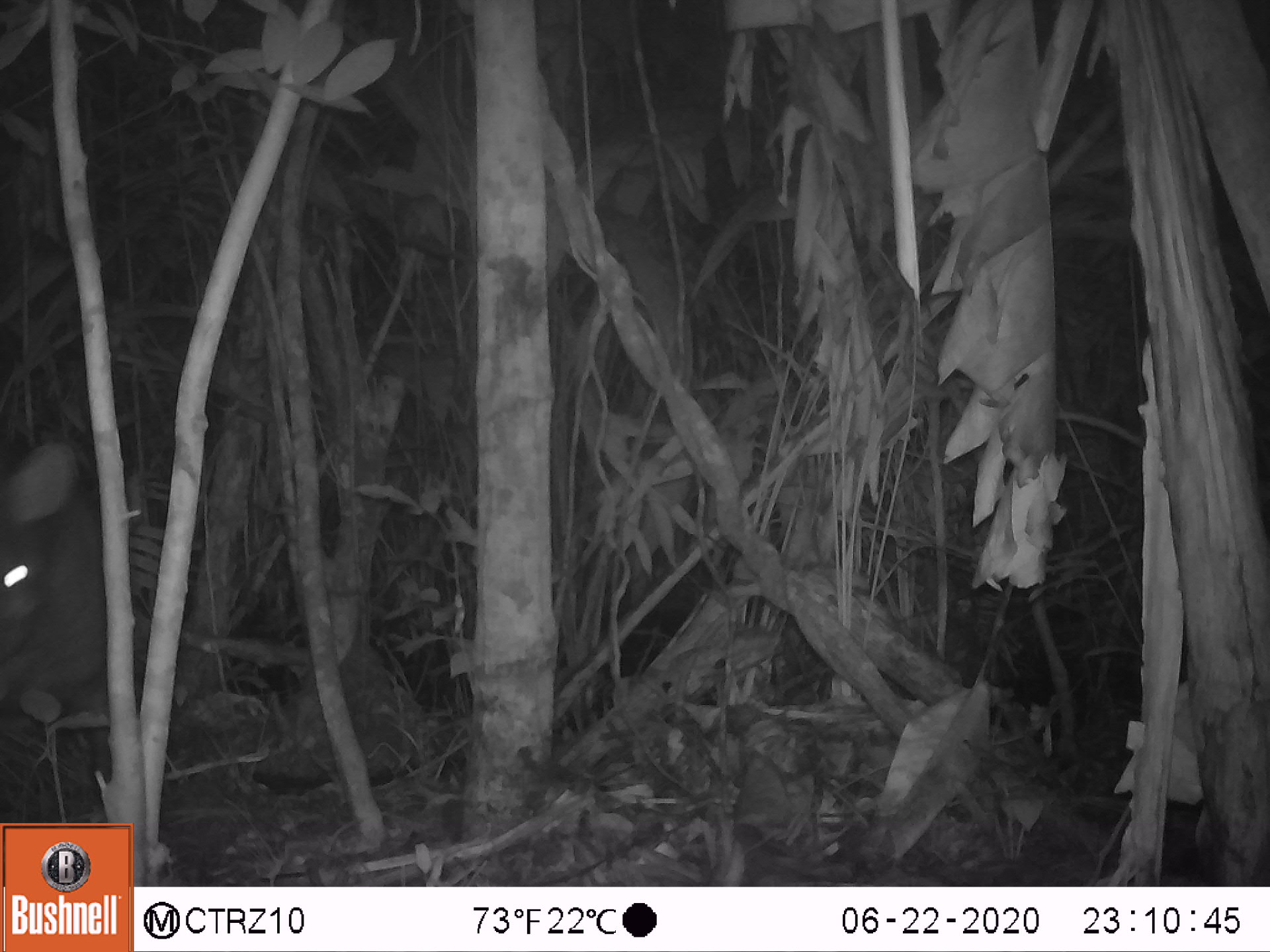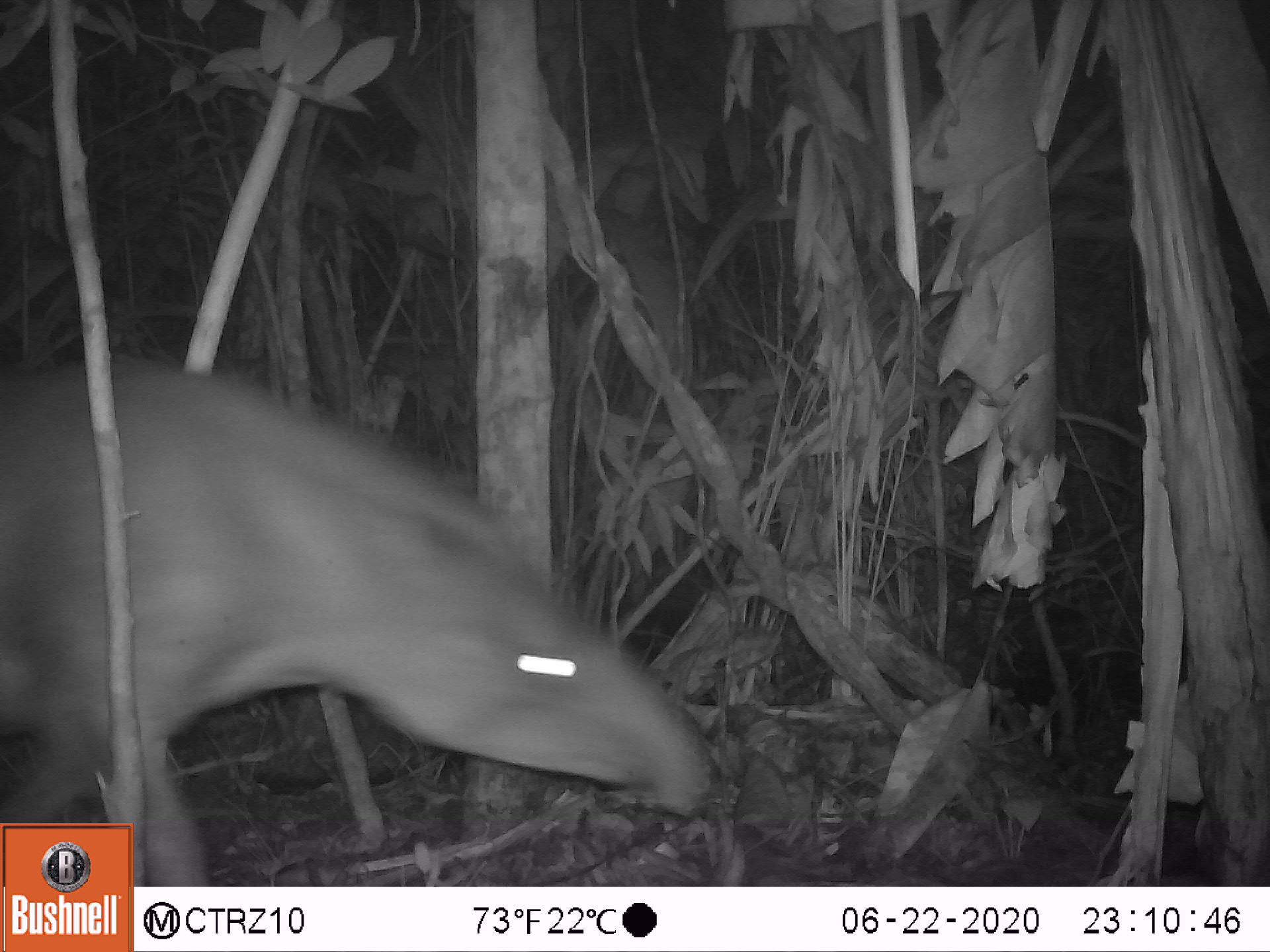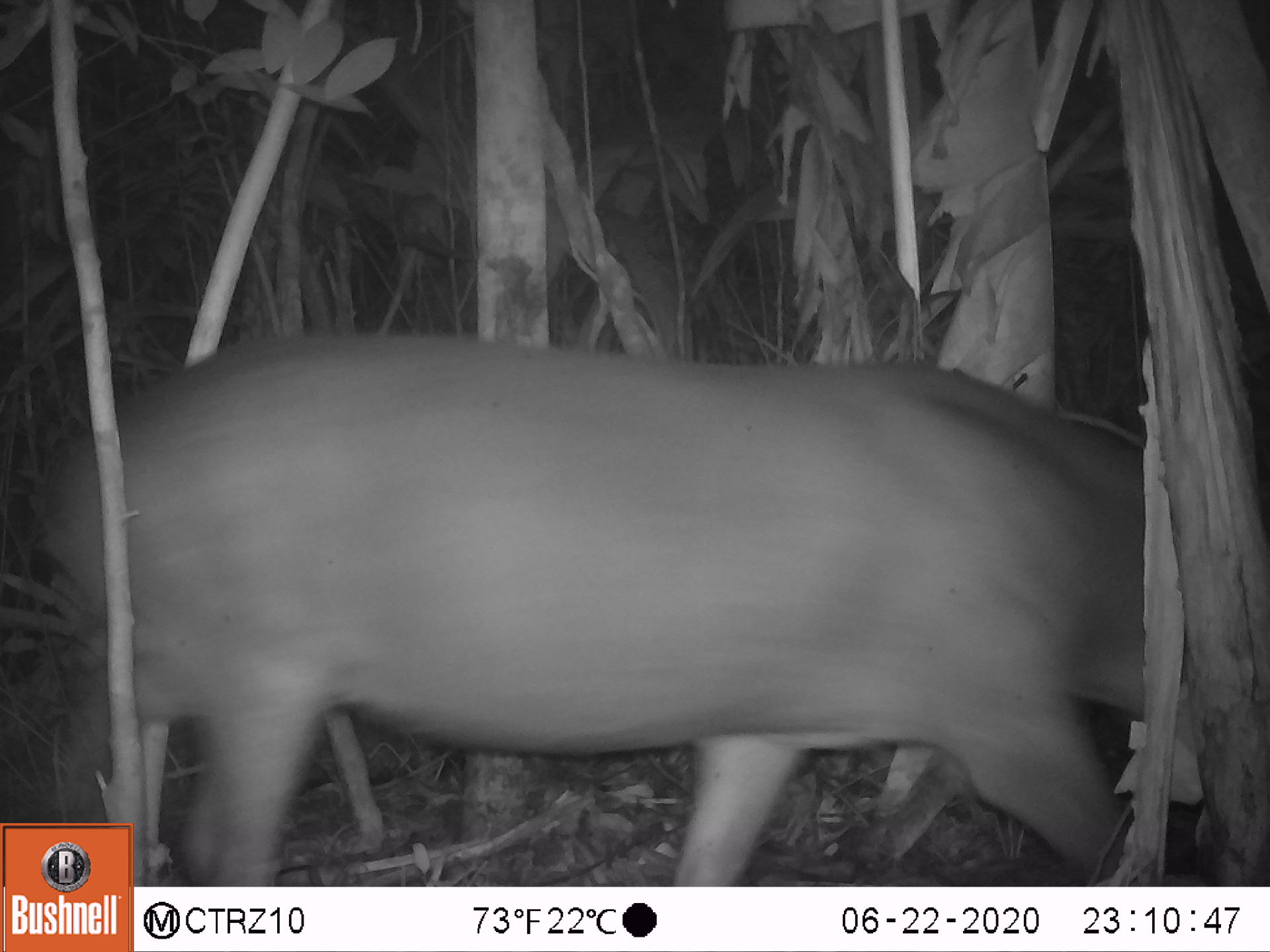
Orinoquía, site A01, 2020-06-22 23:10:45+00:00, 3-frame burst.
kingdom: Animalia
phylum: Chordata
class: Mammalia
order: Perissodactyla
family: Tapiridae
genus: Tapirus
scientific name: Tapirus terrestris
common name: lowland tapir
Lowland tapir (Tapirus terrestris).